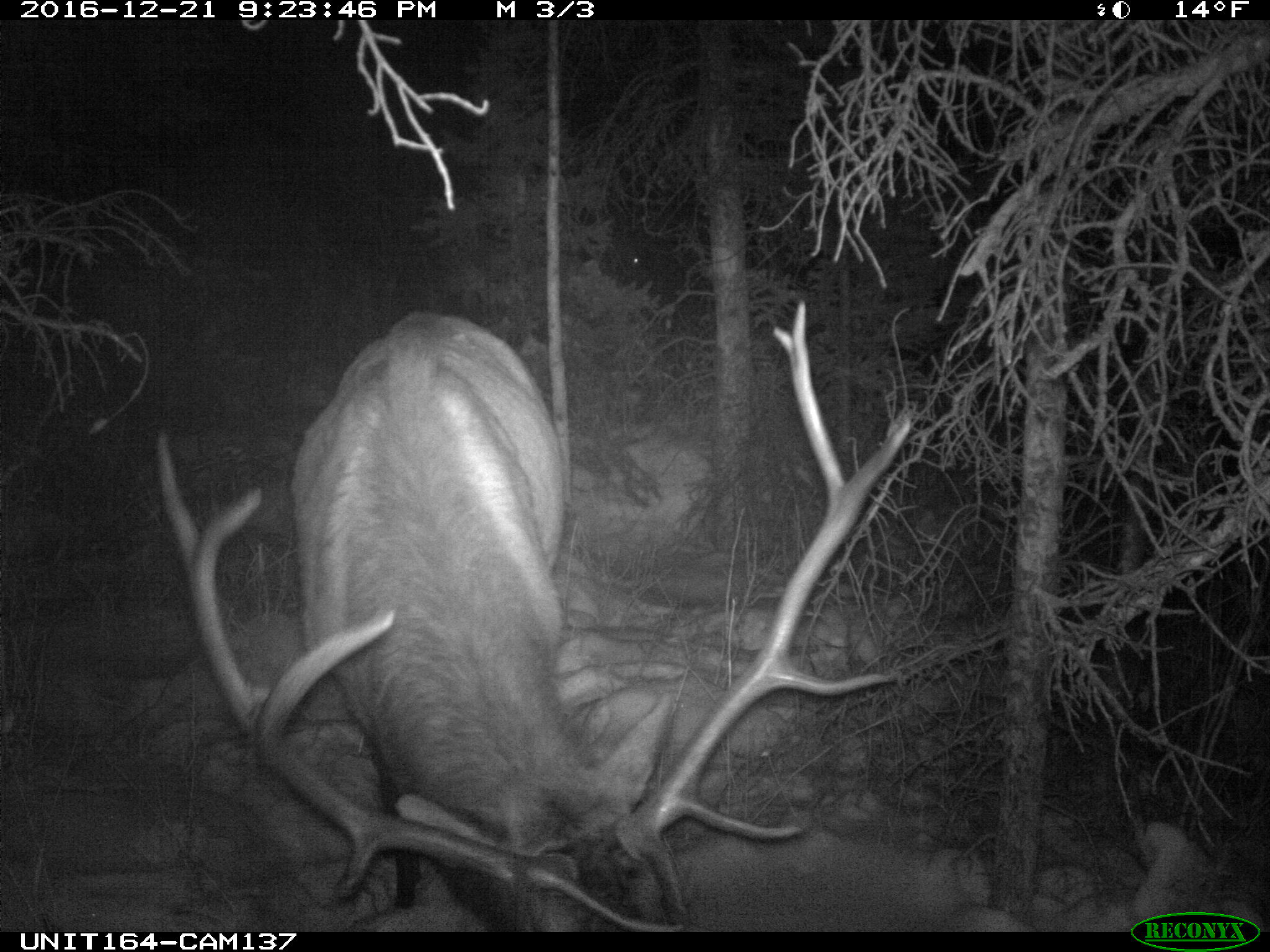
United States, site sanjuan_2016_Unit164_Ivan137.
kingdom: Animalia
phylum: Chordata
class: Mammalia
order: Artiodactyla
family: Cervidae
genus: Cervus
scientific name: Cervus elaphus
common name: red deer